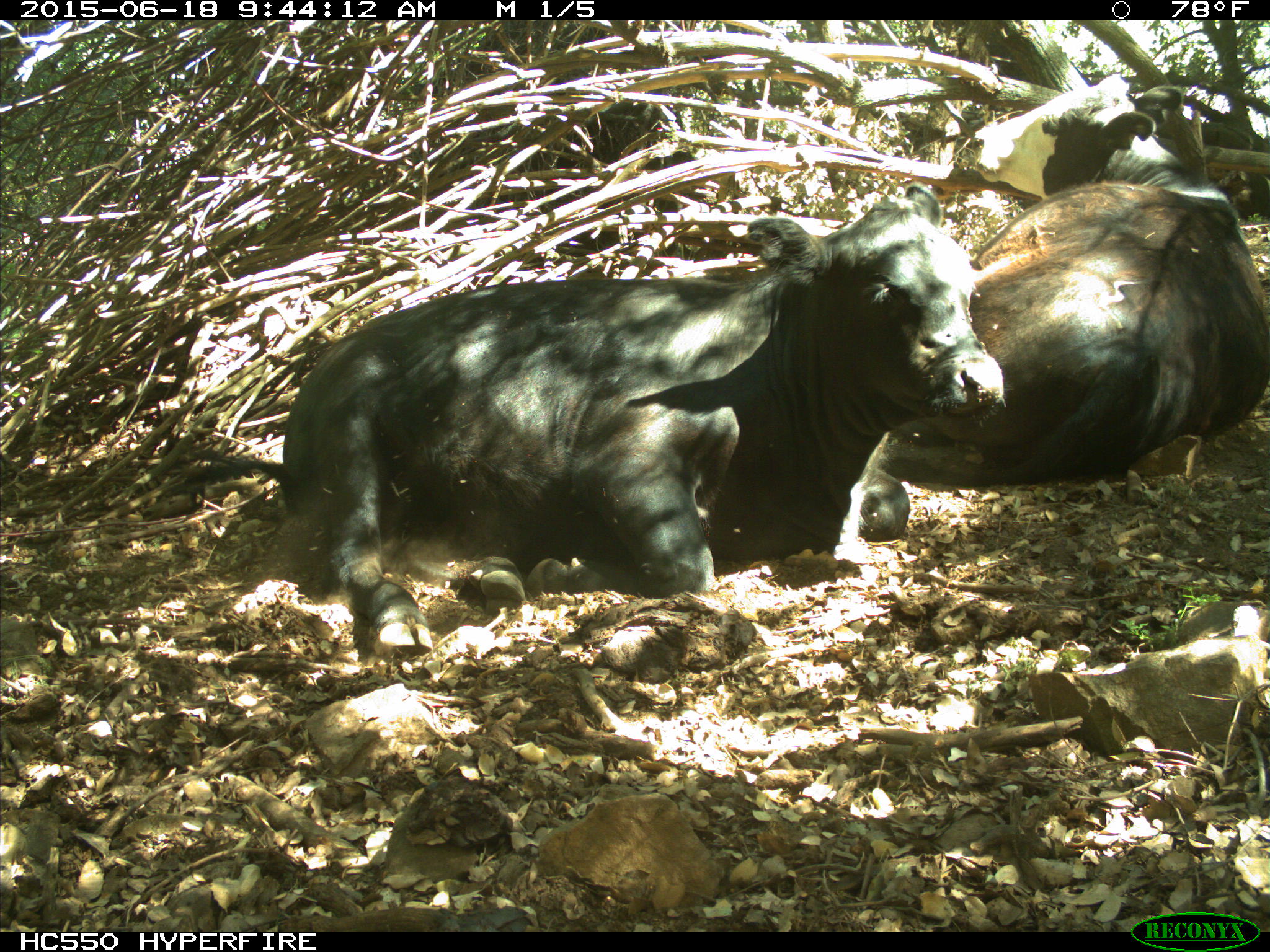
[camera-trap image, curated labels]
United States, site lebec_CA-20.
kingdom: Animalia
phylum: Chordata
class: Mammalia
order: Artiodactyla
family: Bovidae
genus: Bos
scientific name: Bos taurus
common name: domestic cow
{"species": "Bos taurus (domestic cow)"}